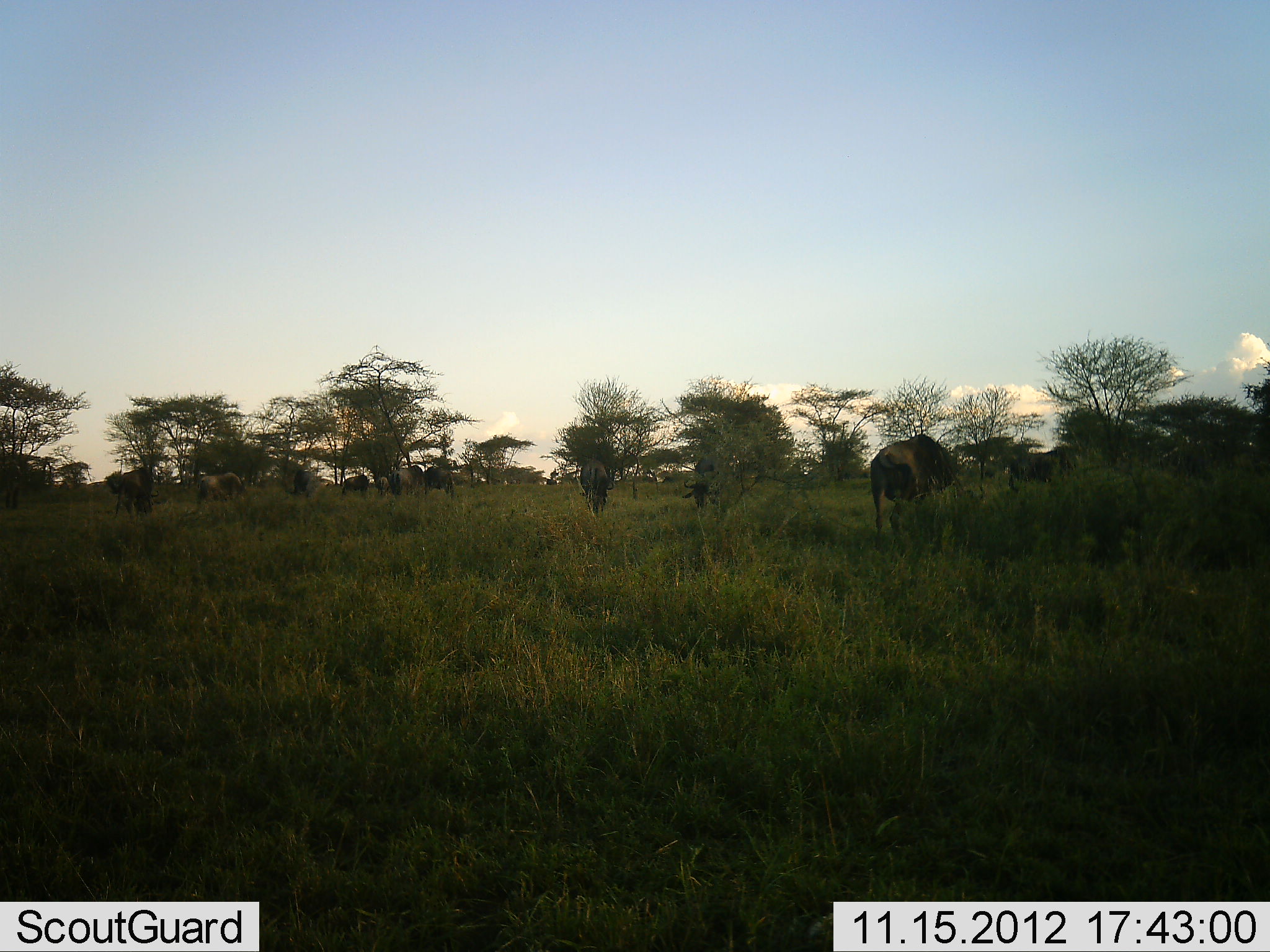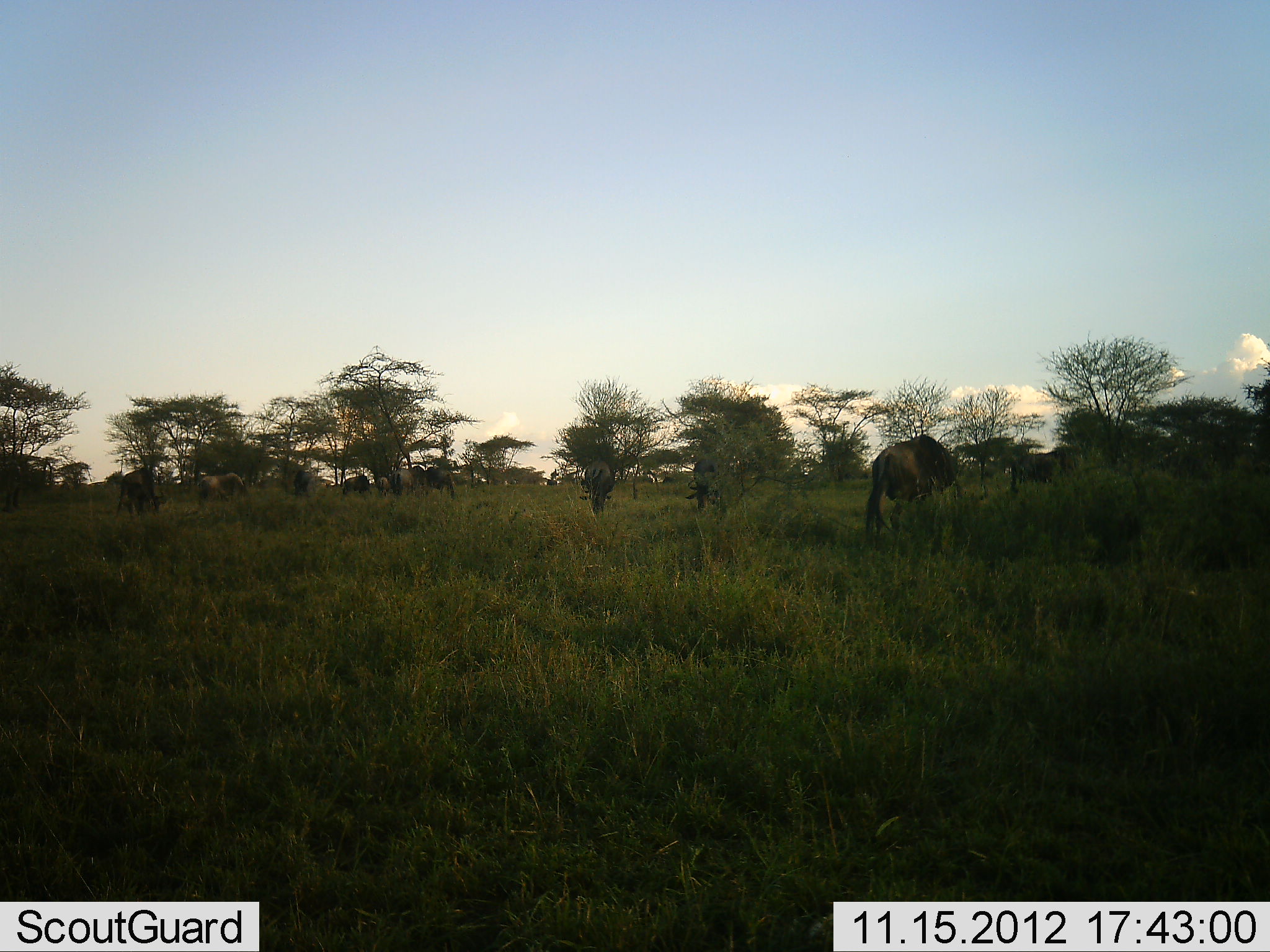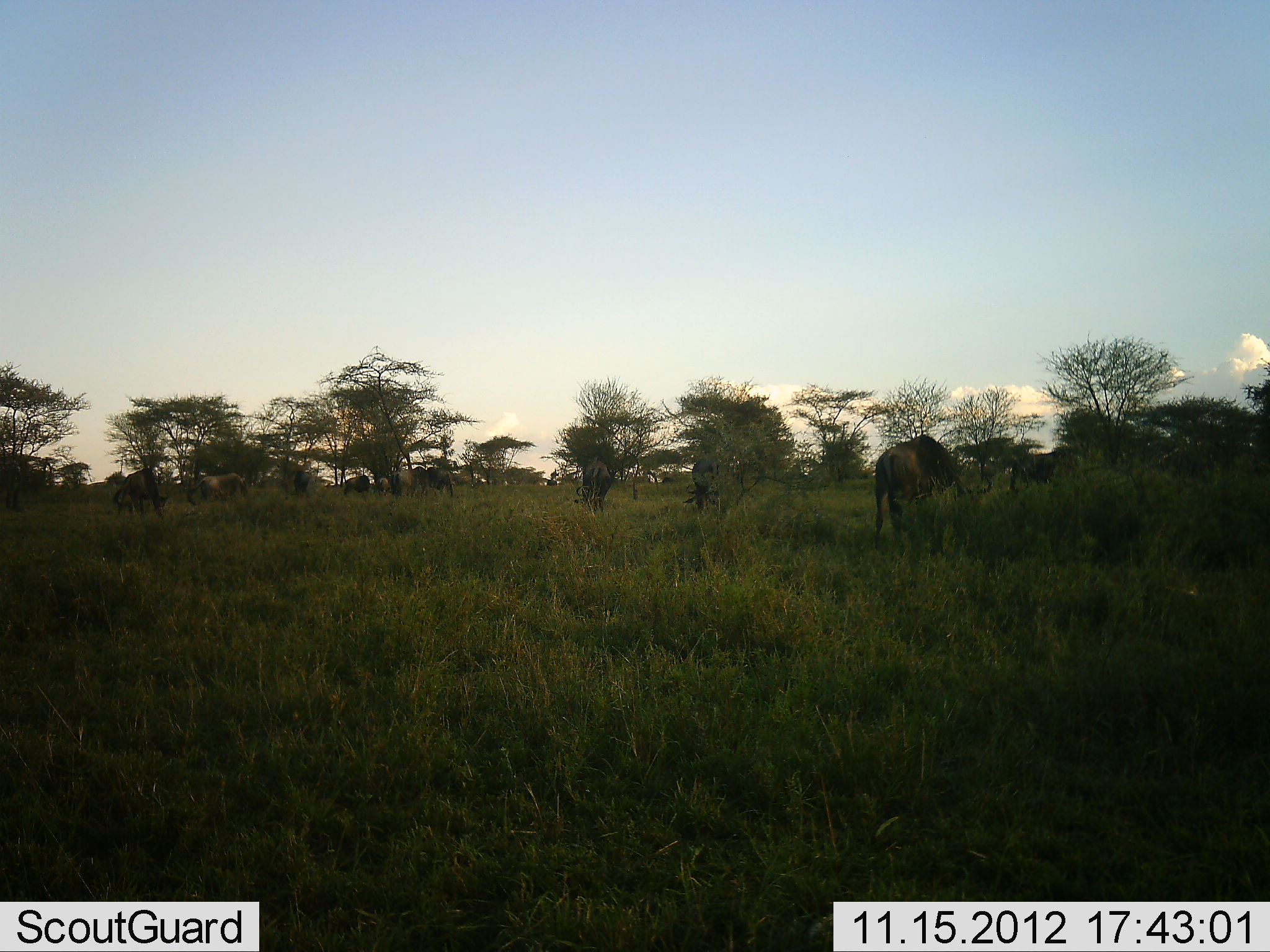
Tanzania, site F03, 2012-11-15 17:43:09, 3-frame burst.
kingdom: Animalia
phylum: Chordata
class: Mammalia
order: Artiodactyla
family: Bovidae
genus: Connochaetes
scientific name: Connochaetes taurinus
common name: blue wildebeest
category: wildebeest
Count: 10.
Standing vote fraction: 50%.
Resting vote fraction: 0%.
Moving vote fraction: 20%.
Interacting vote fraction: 0%.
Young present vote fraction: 0%.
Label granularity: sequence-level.